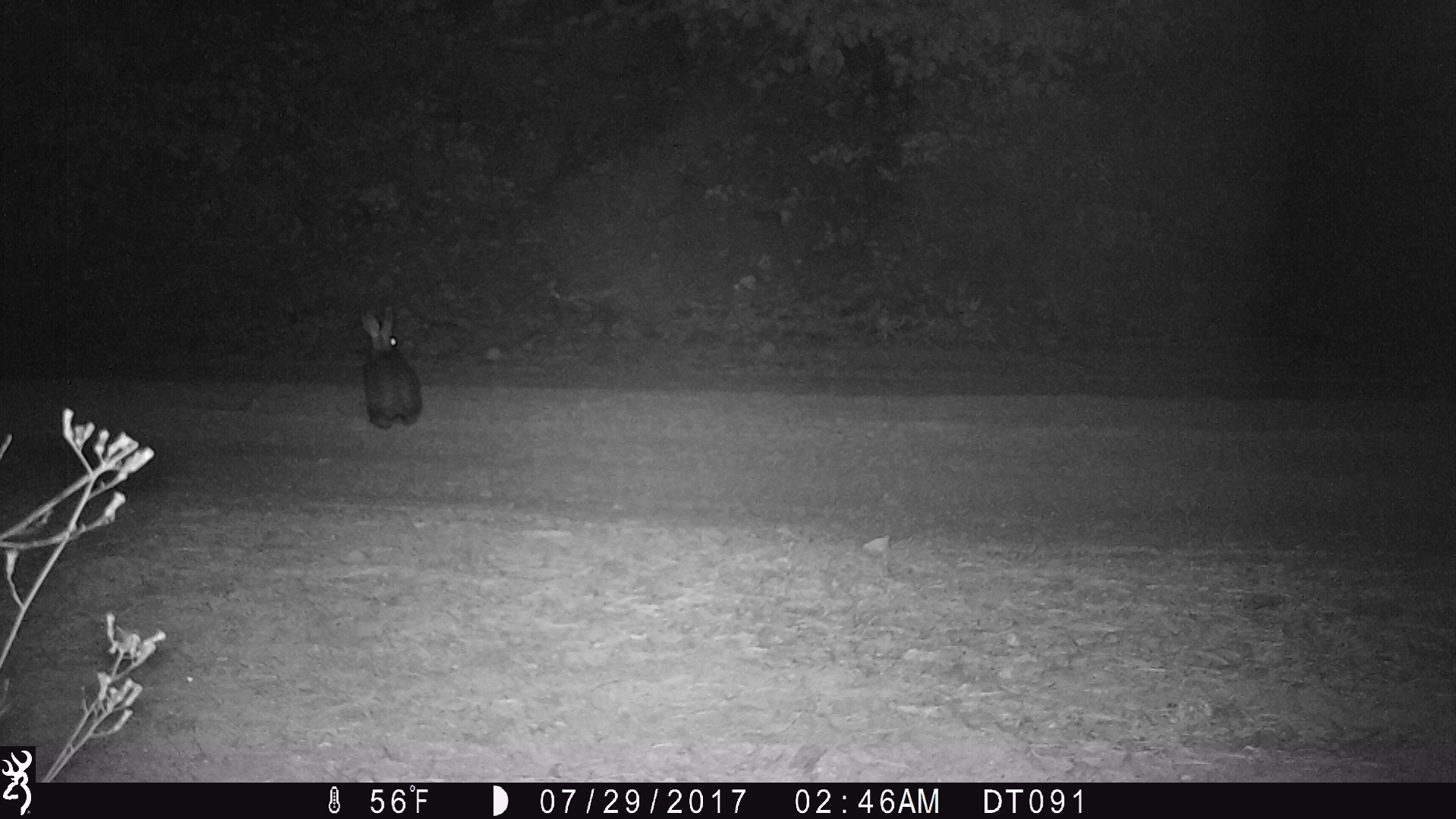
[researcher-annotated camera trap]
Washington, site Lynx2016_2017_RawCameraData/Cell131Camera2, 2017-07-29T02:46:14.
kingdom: Animalia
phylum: Chordata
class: Mammalia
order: Lagomorpha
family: Leporidae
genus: Lepus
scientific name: Lepus americanus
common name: snowshoe hare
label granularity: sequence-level